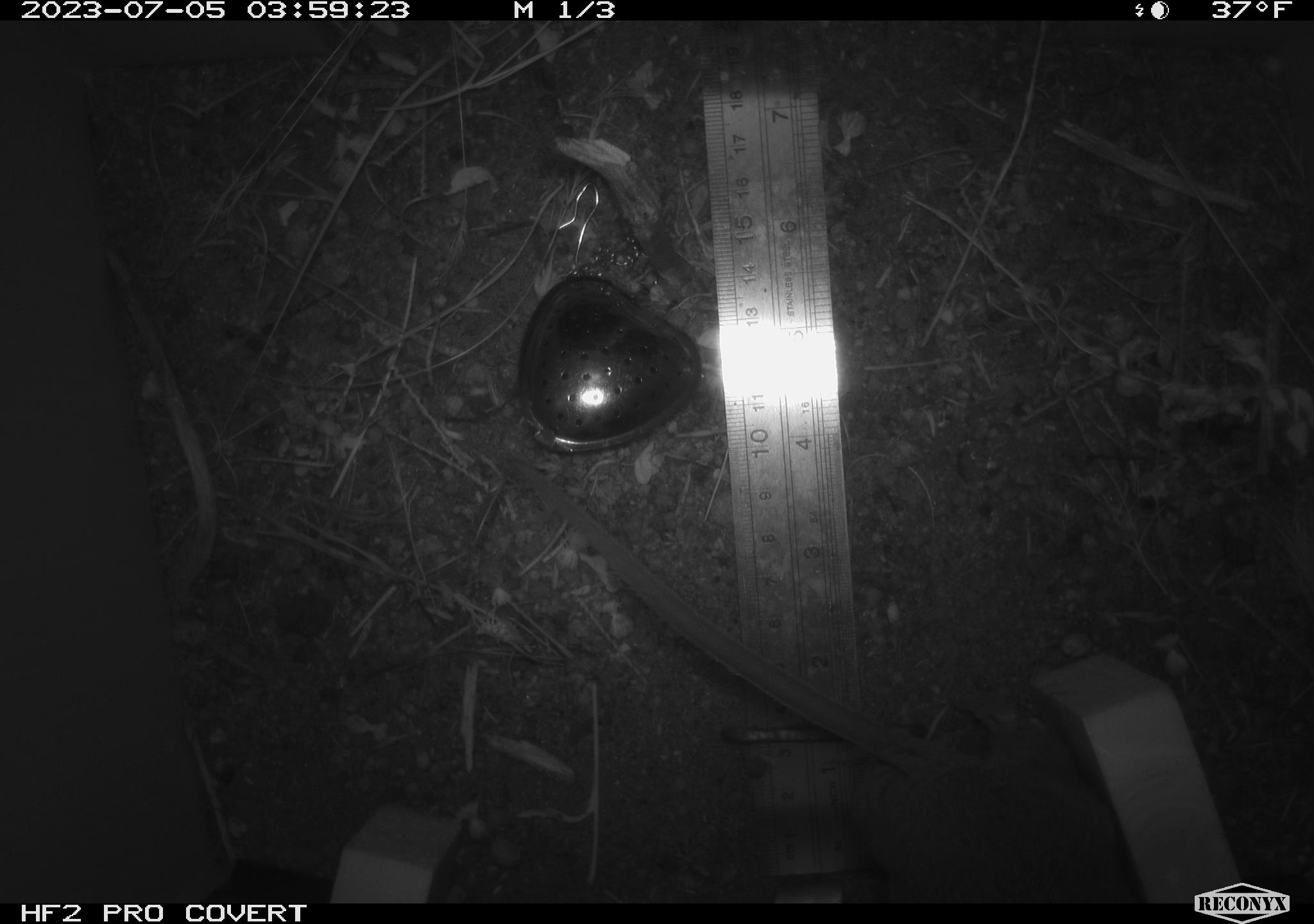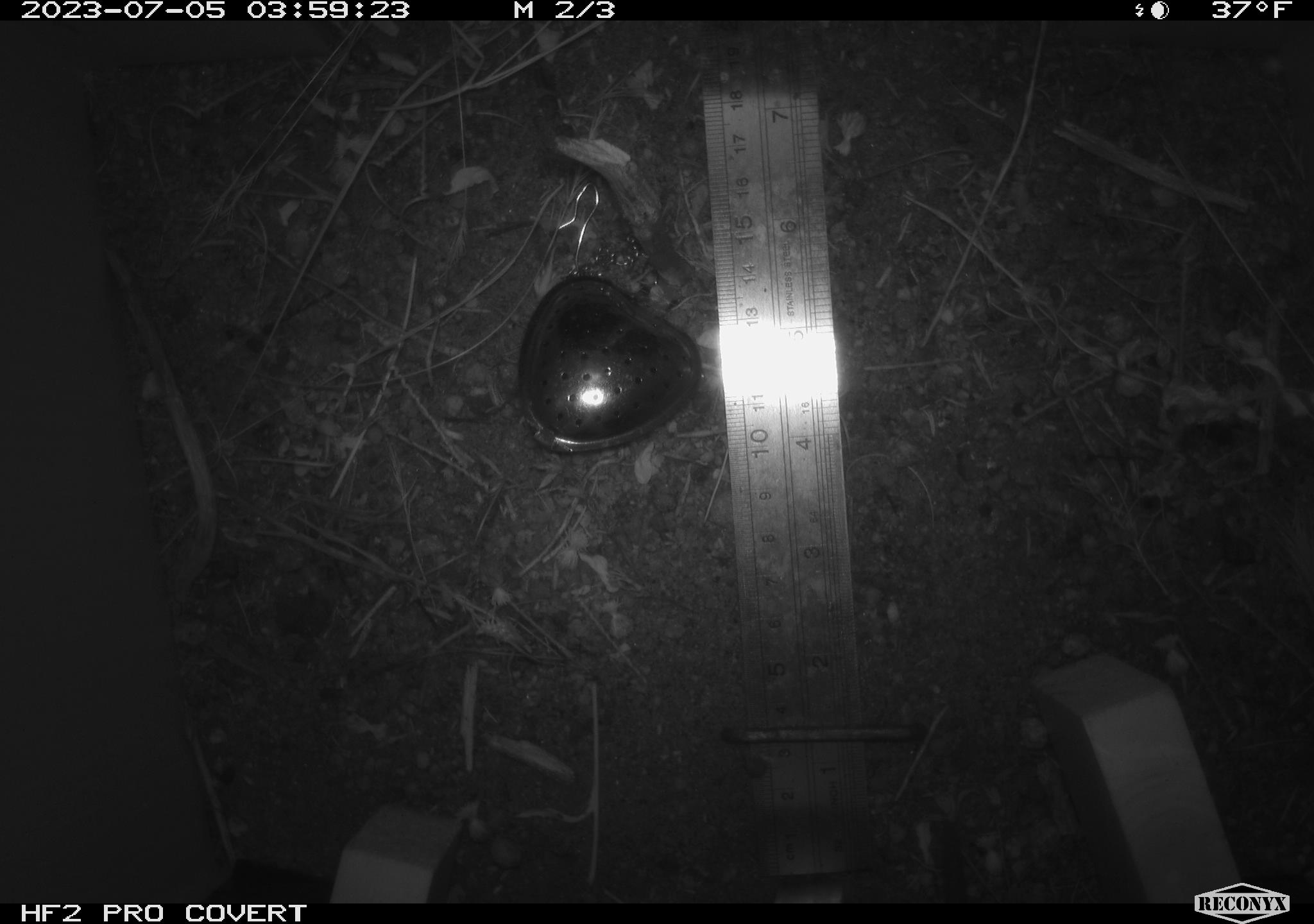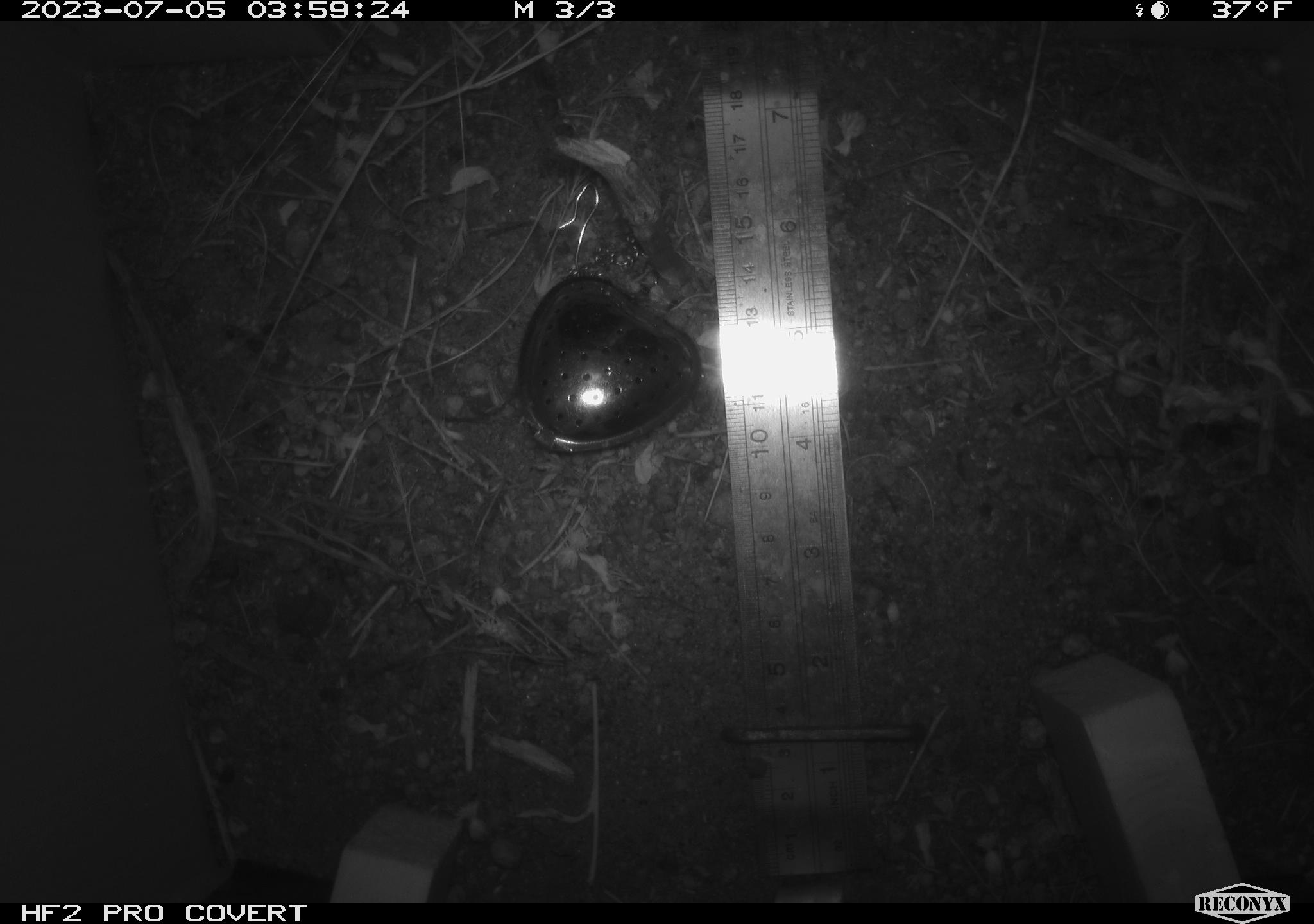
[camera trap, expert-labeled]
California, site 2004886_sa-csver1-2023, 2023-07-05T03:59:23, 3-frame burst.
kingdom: Animalia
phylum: Chordata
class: Mammalia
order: Rodentia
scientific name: Rodentia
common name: mouse species